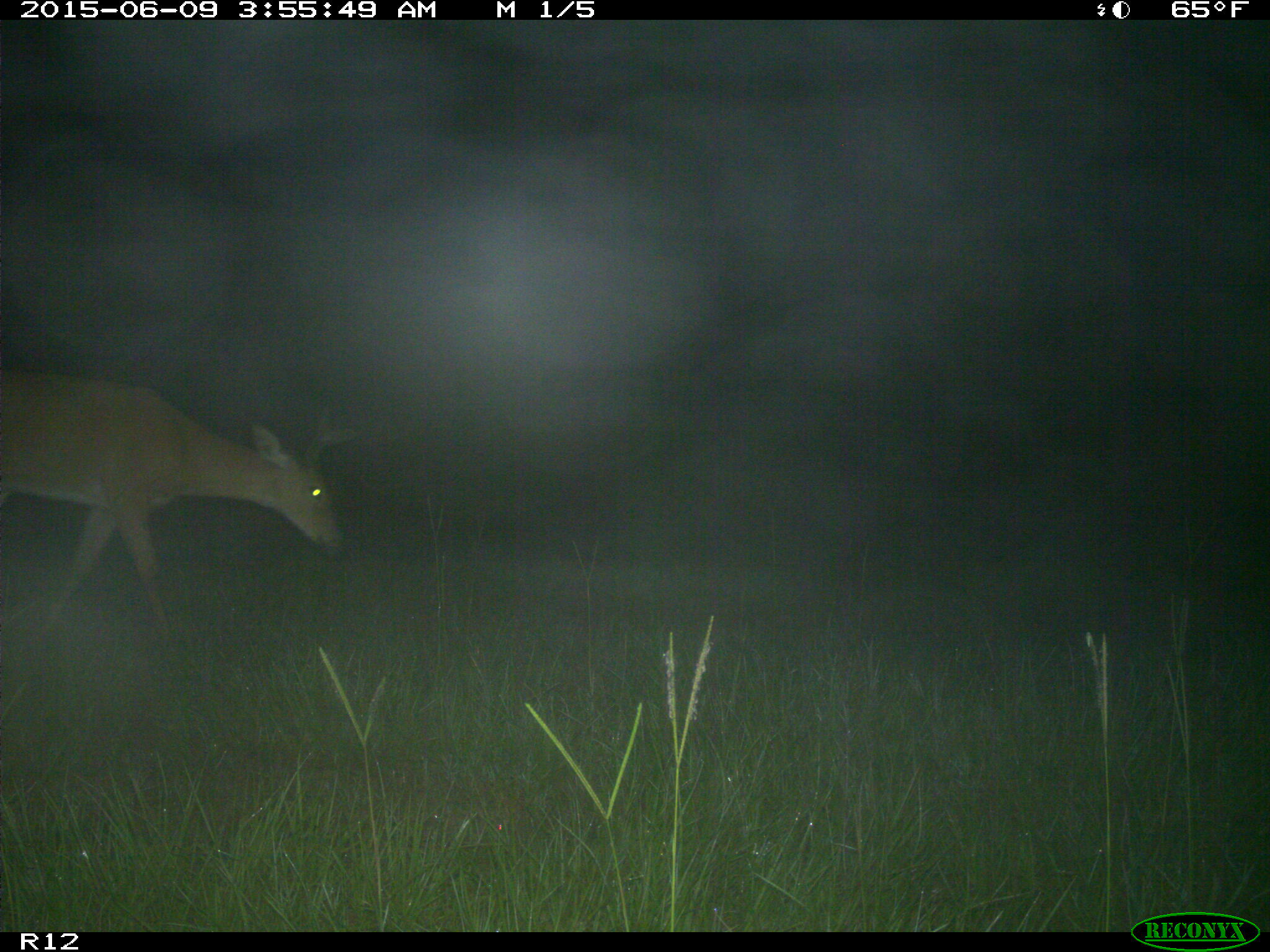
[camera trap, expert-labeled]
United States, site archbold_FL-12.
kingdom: Animalia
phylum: Chordata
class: Mammalia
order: Artiodactyla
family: Cervidae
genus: Odocoileus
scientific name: Odocoileus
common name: deer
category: unidentified deer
Unidentified deer (deer) (Odocoileus).